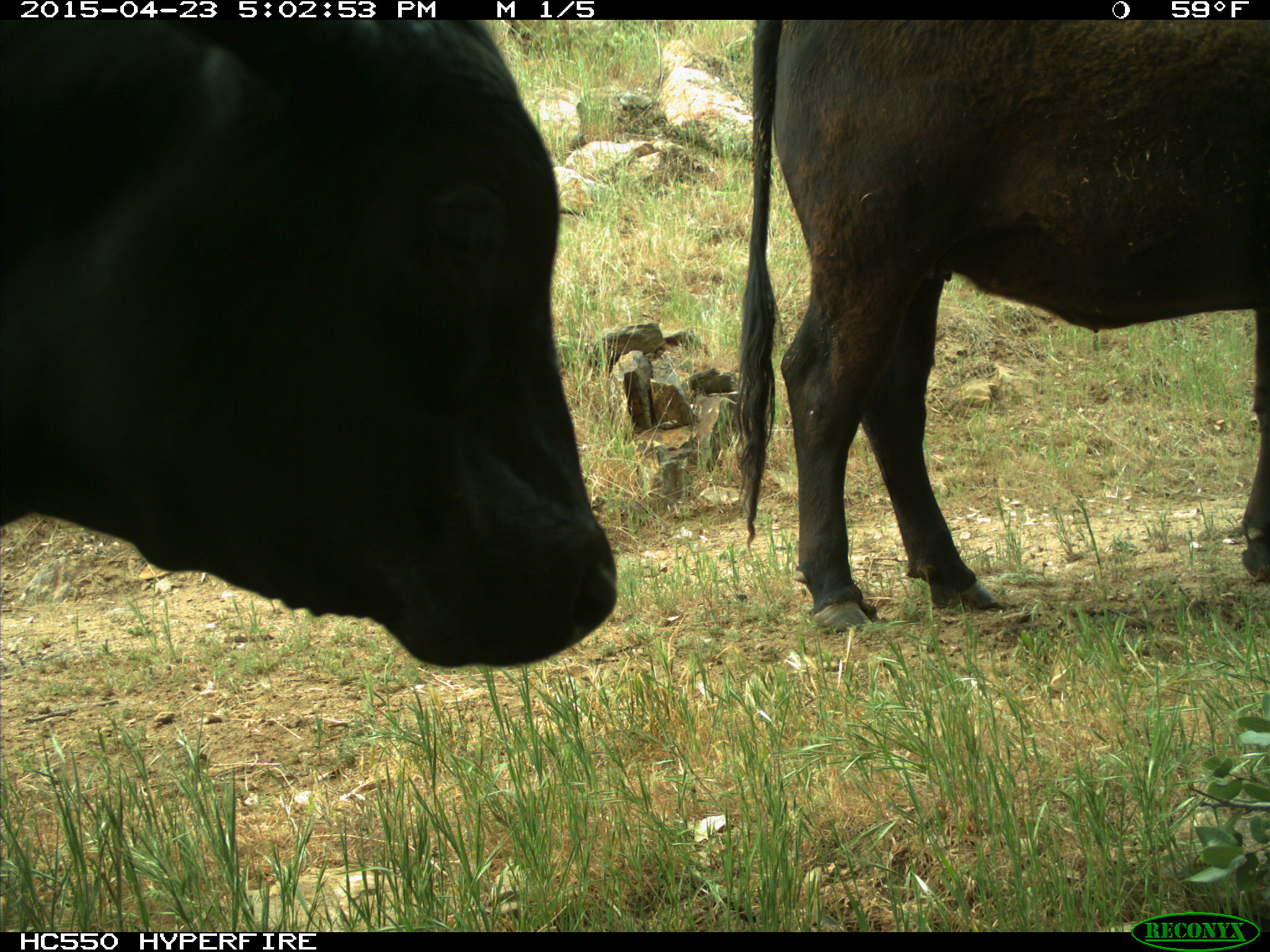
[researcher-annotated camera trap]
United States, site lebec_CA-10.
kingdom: Animalia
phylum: Chordata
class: Mammalia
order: Artiodactyla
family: Bovidae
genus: Bos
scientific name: Bos taurus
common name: domestic cow